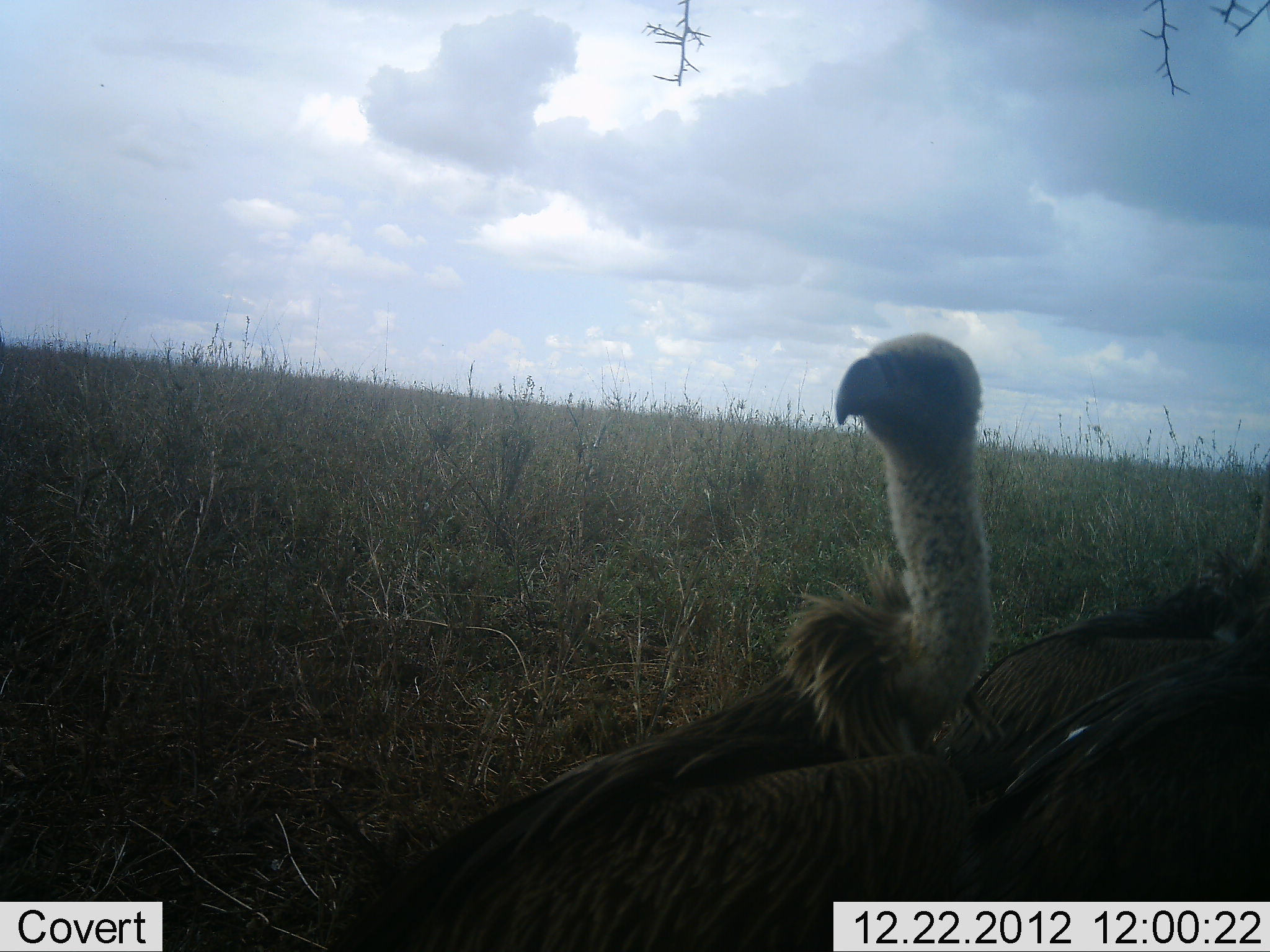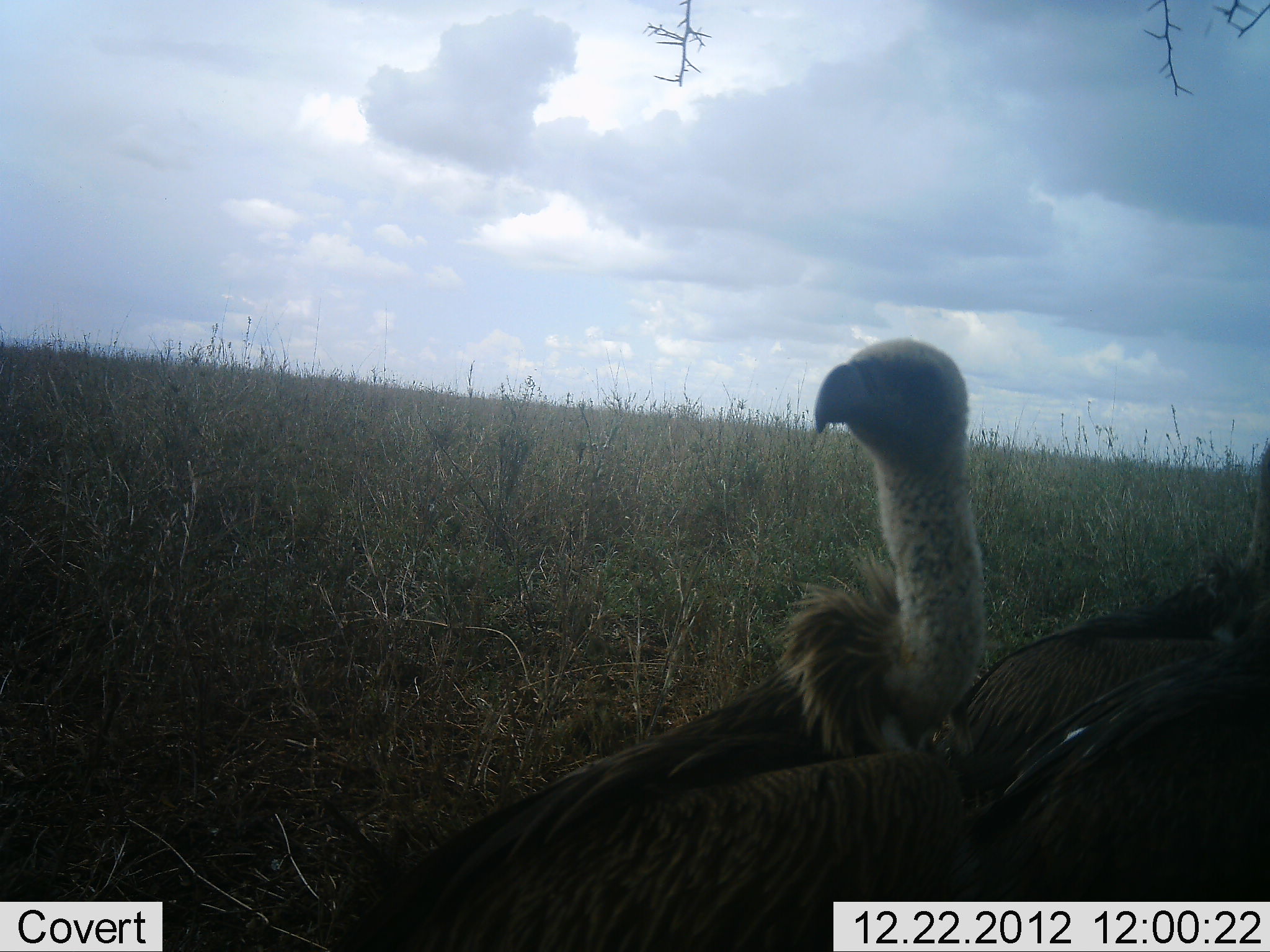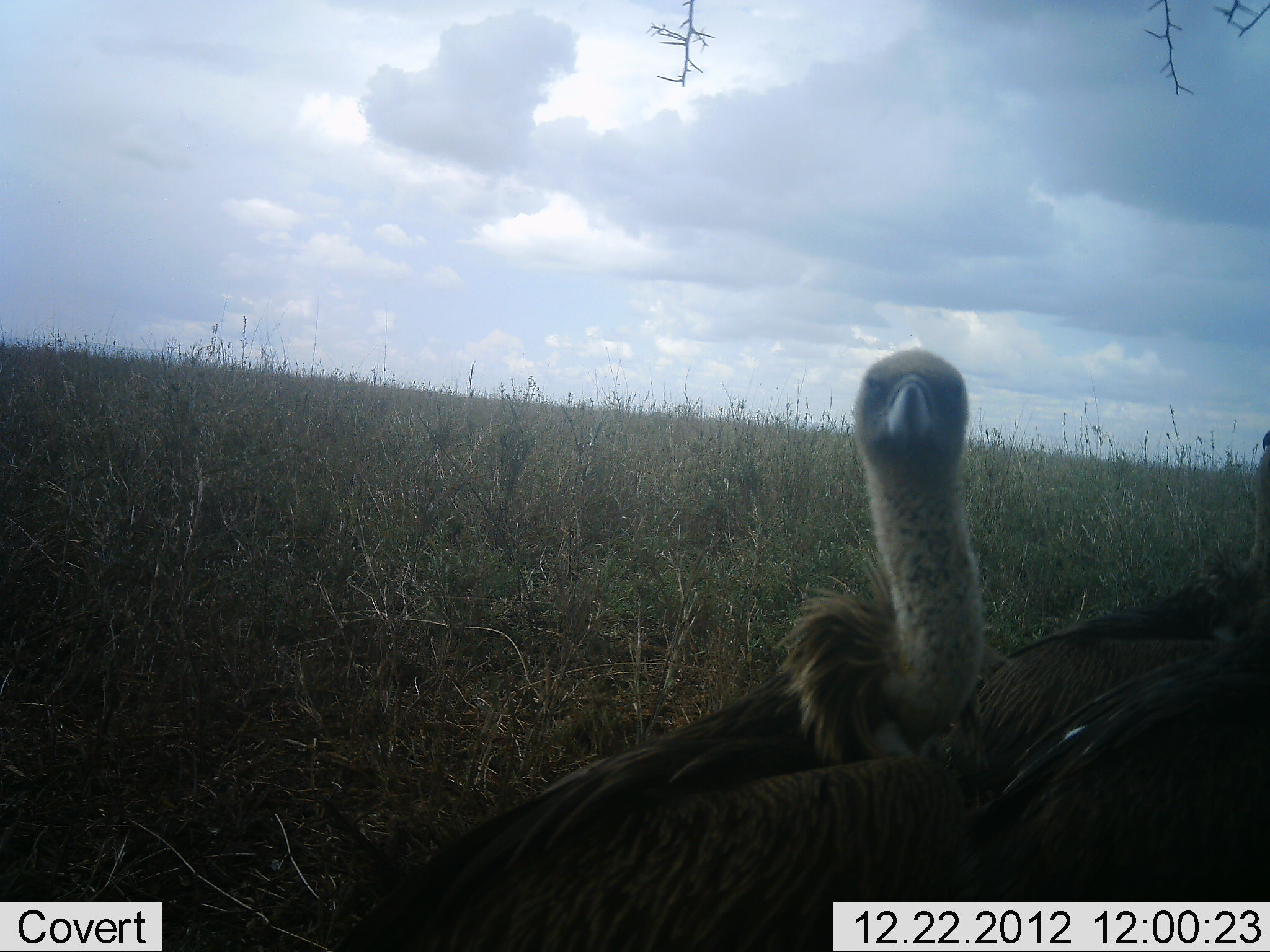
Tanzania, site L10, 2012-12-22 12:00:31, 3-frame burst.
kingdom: Animalia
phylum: Chordata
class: Aves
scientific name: Aves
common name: bird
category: otherbird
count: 2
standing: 80%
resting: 20%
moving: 0%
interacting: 0%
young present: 0%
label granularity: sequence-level